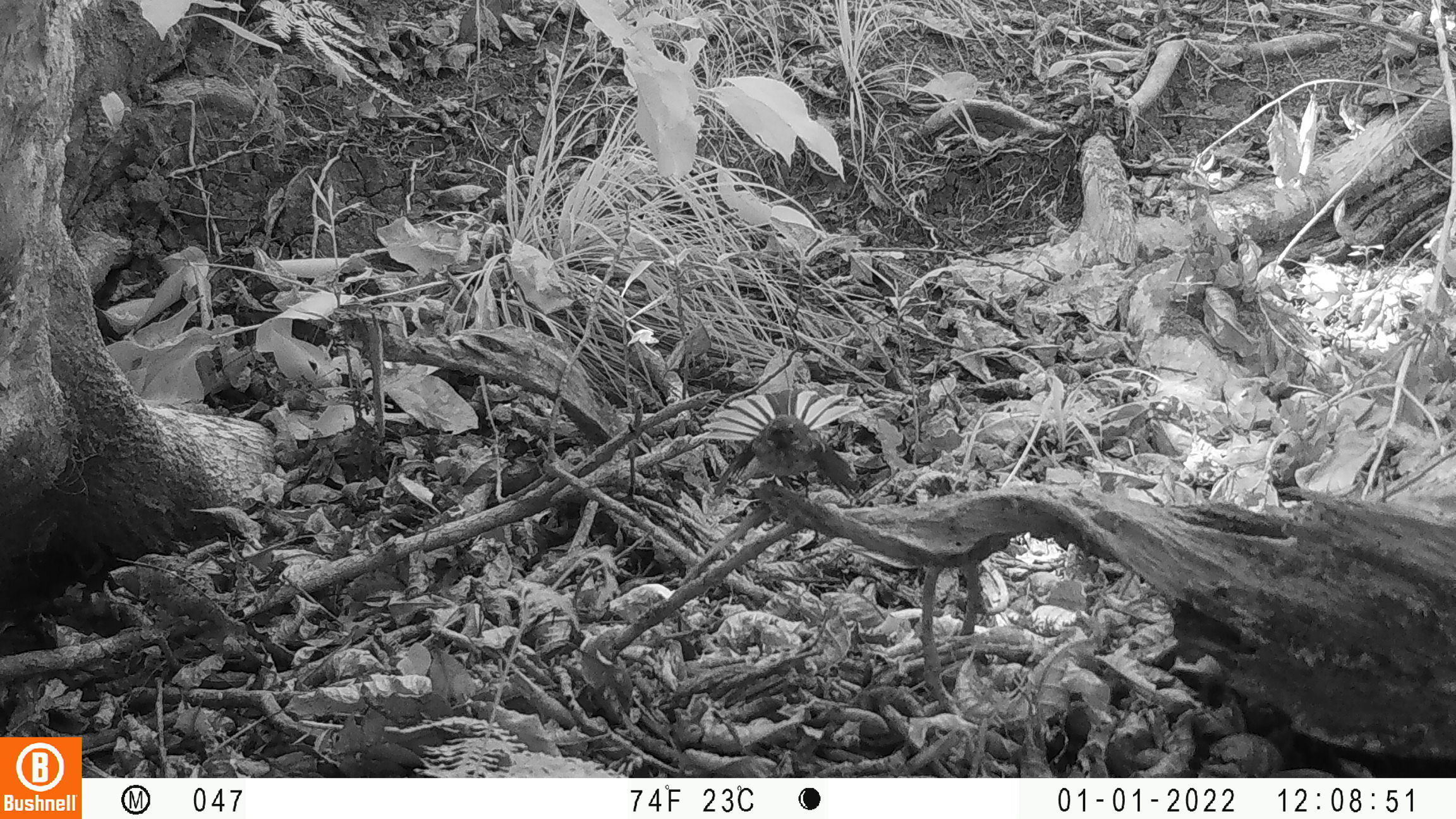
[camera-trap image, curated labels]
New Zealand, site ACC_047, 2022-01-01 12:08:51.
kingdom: Animalia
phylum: Chordata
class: Aves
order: Passeriformes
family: Rhipiduridae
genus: Rhipidura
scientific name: Rhipidura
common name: fantails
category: fantail